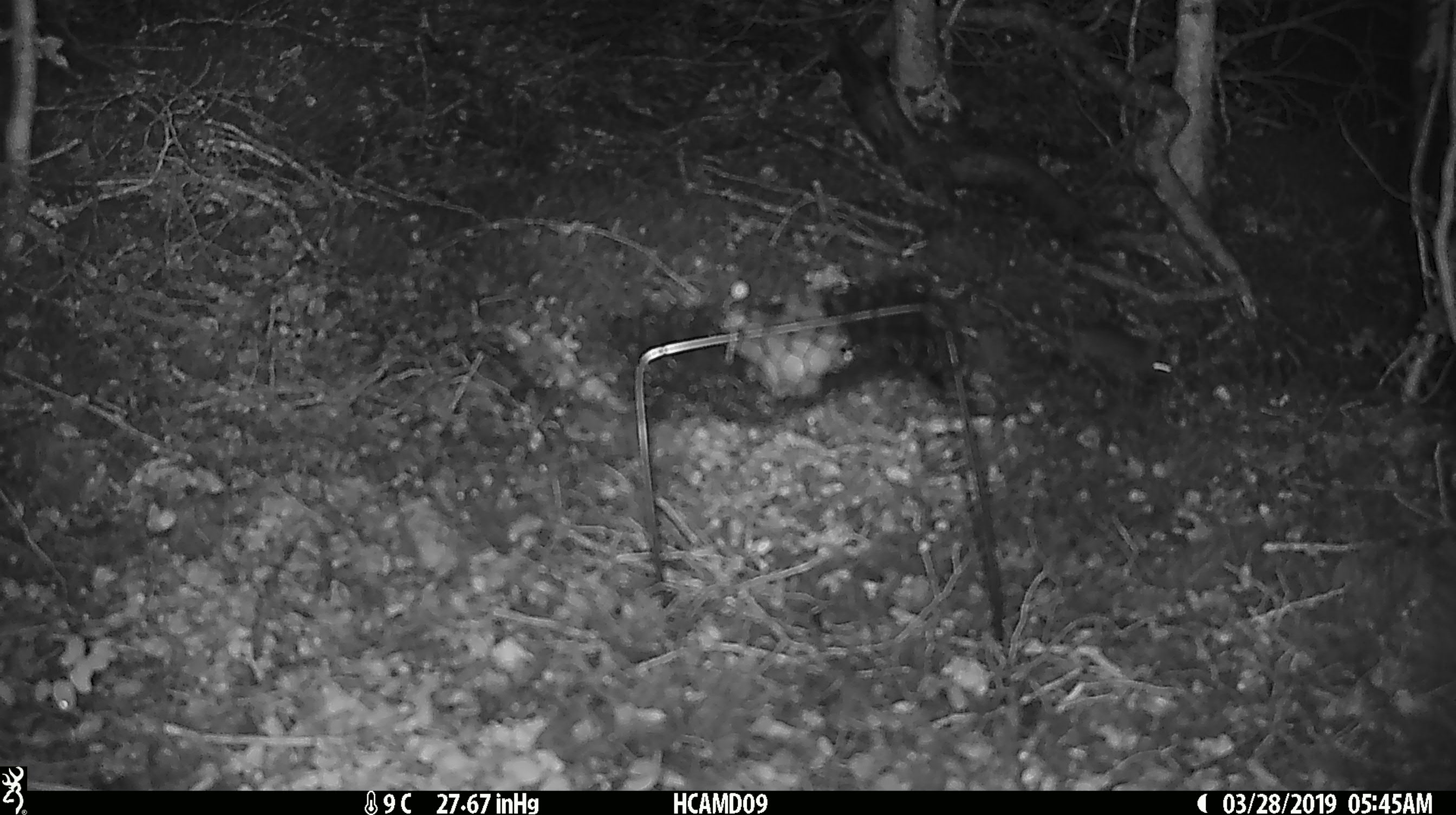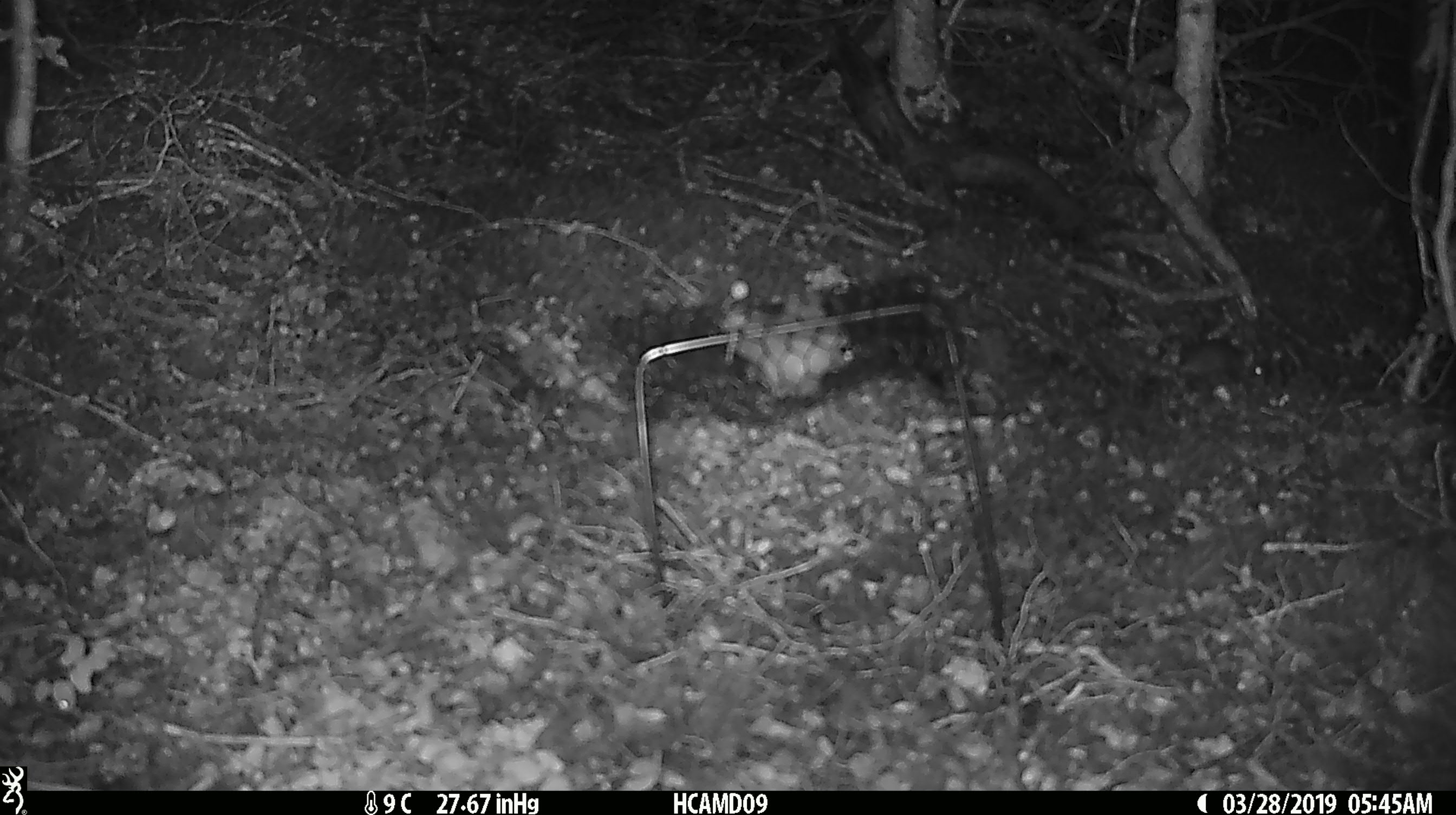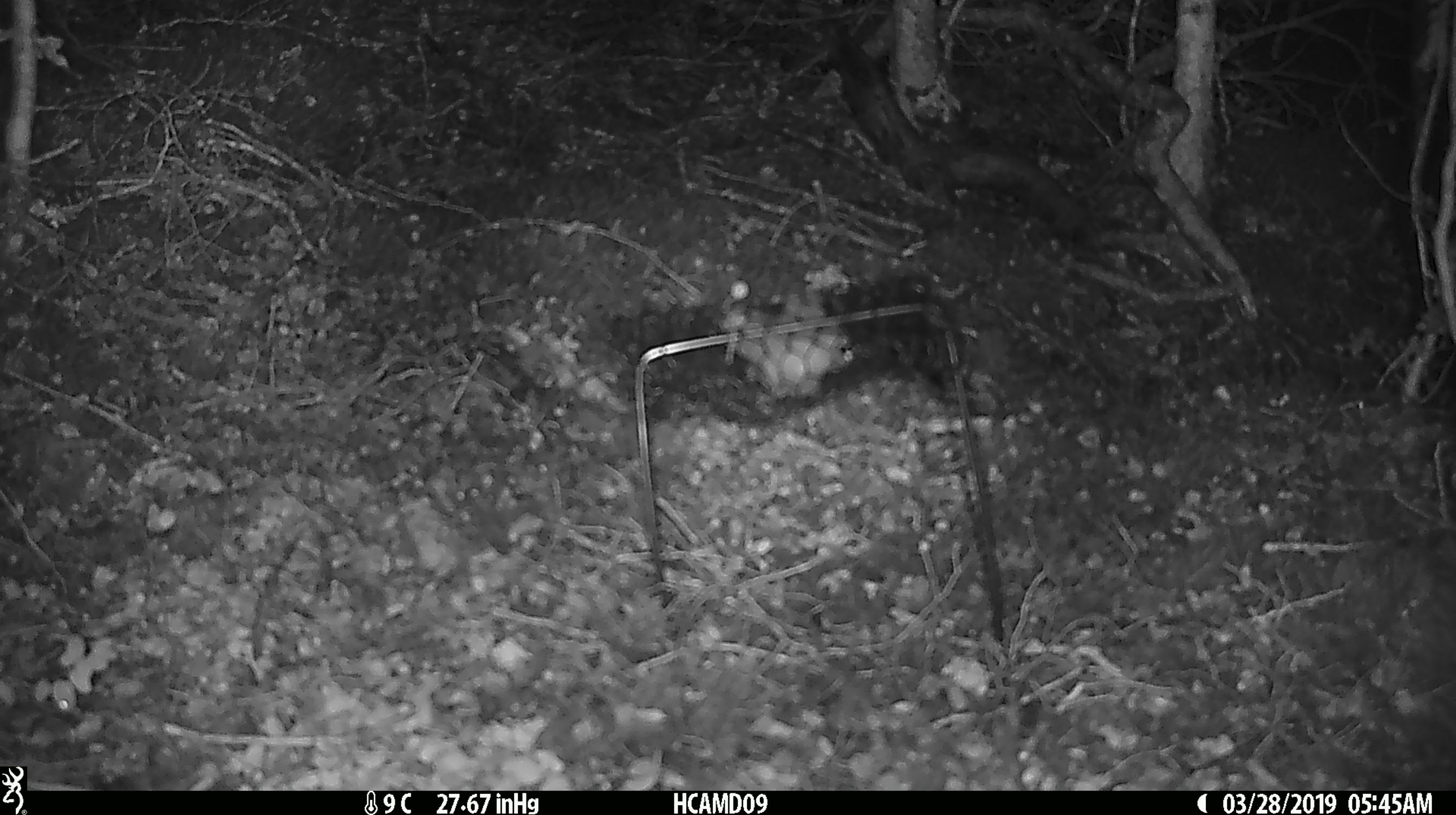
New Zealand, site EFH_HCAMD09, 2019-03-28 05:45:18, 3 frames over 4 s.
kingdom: Animalia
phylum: Chordata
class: Mammalia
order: Rodentia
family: Muridae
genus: Mus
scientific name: Mus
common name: mouse